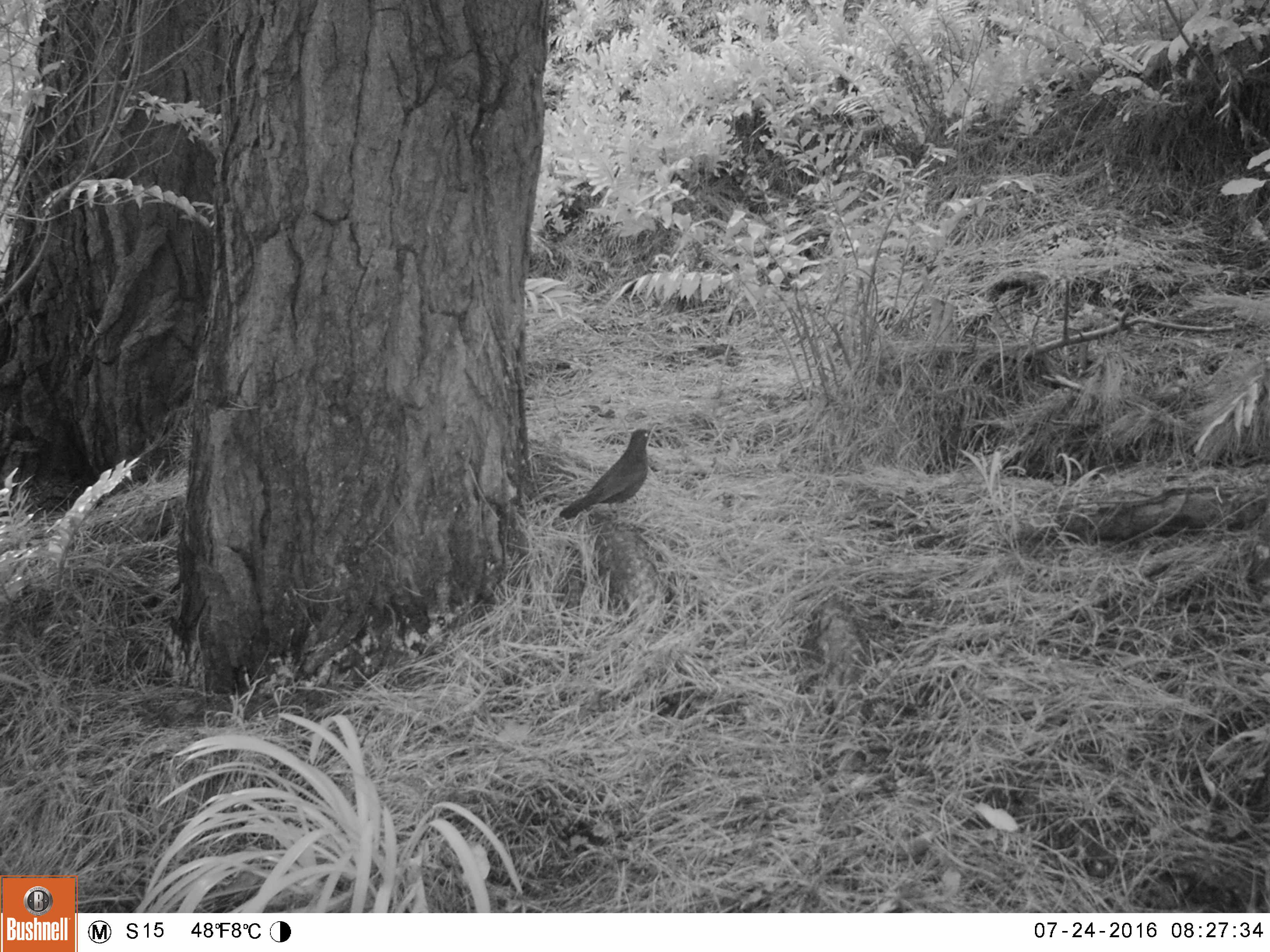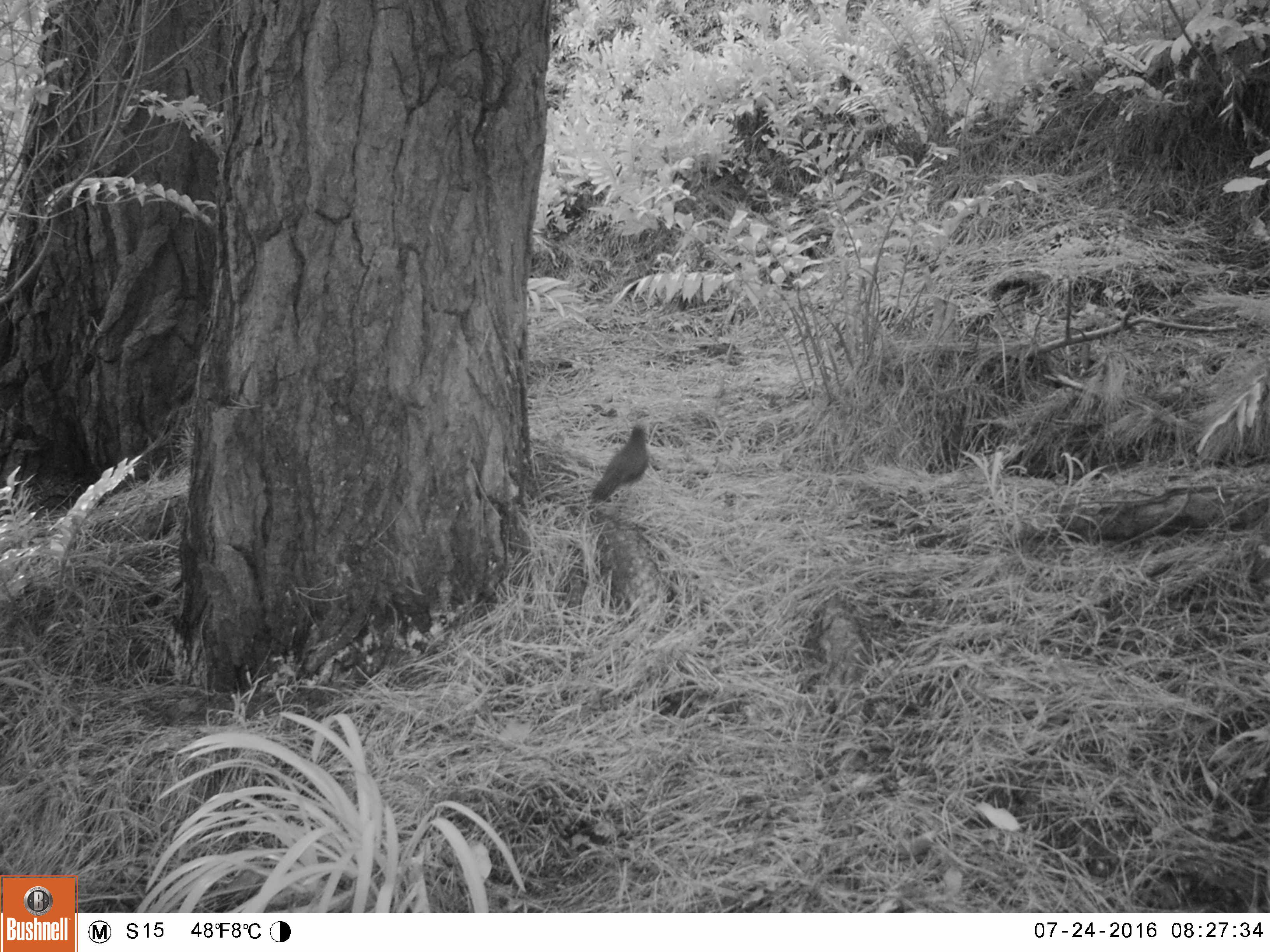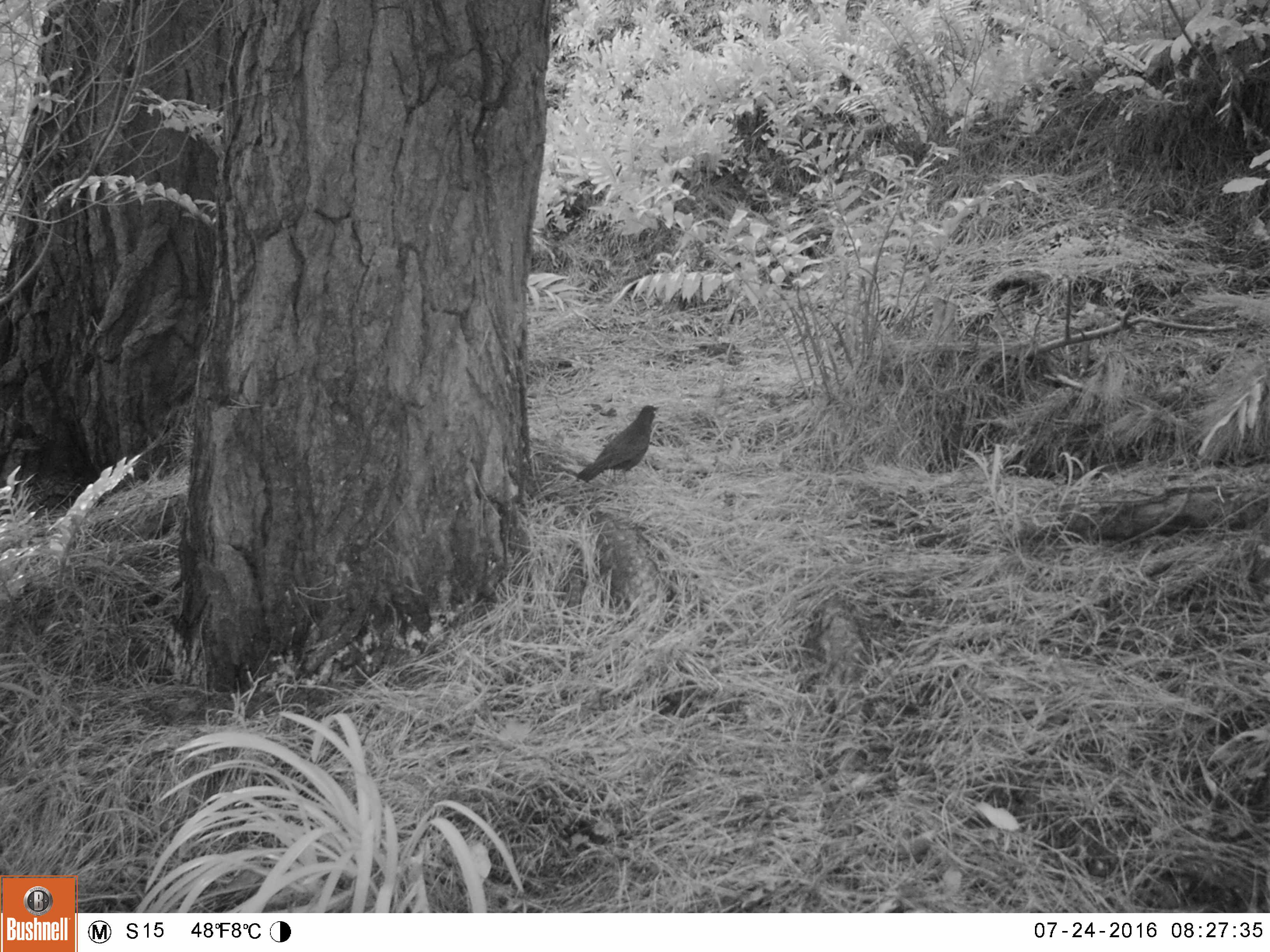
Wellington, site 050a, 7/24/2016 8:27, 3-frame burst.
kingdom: Animalia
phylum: Chordata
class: Aves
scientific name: Aves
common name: bird